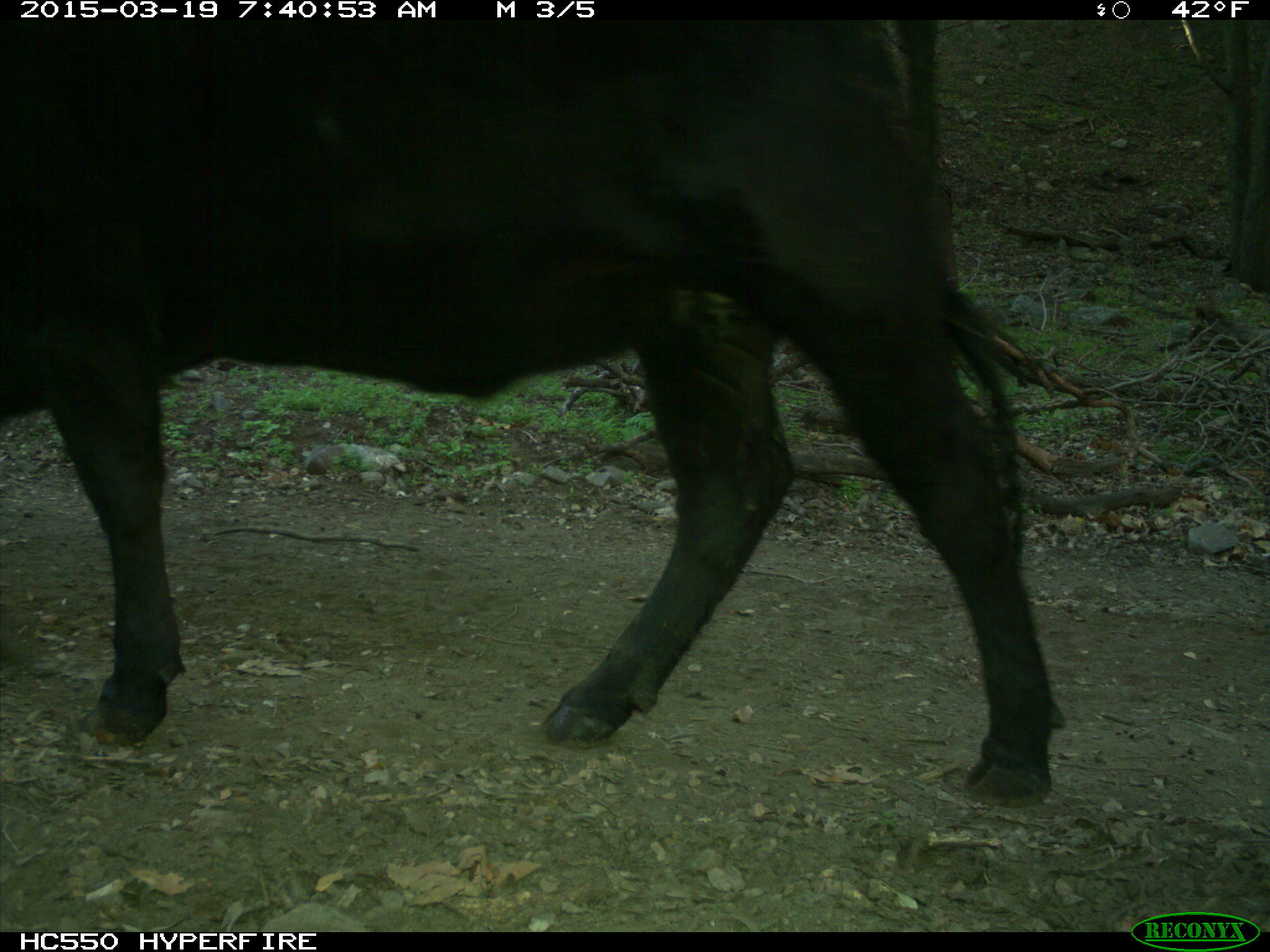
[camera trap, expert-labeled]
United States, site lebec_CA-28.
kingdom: Animalia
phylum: Chordata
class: Mammalia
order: Artiodactyla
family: Bovidae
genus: Bos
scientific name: Bos taurus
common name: domestic cow